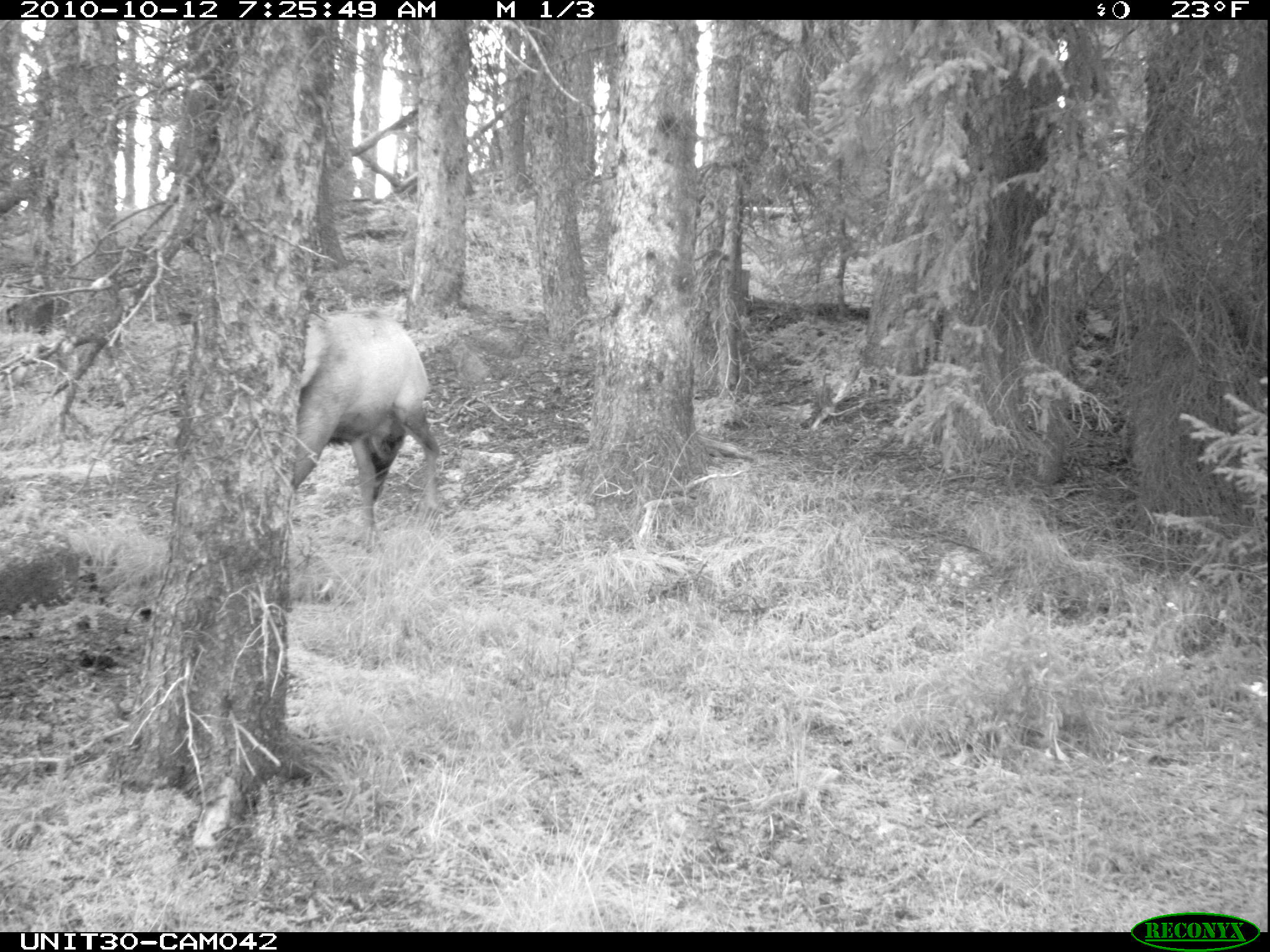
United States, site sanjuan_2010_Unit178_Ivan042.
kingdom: Animalia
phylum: Chordata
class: Mammalia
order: Artiodactyla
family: Cervidae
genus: Cervus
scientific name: Cervus elaphus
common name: red deer